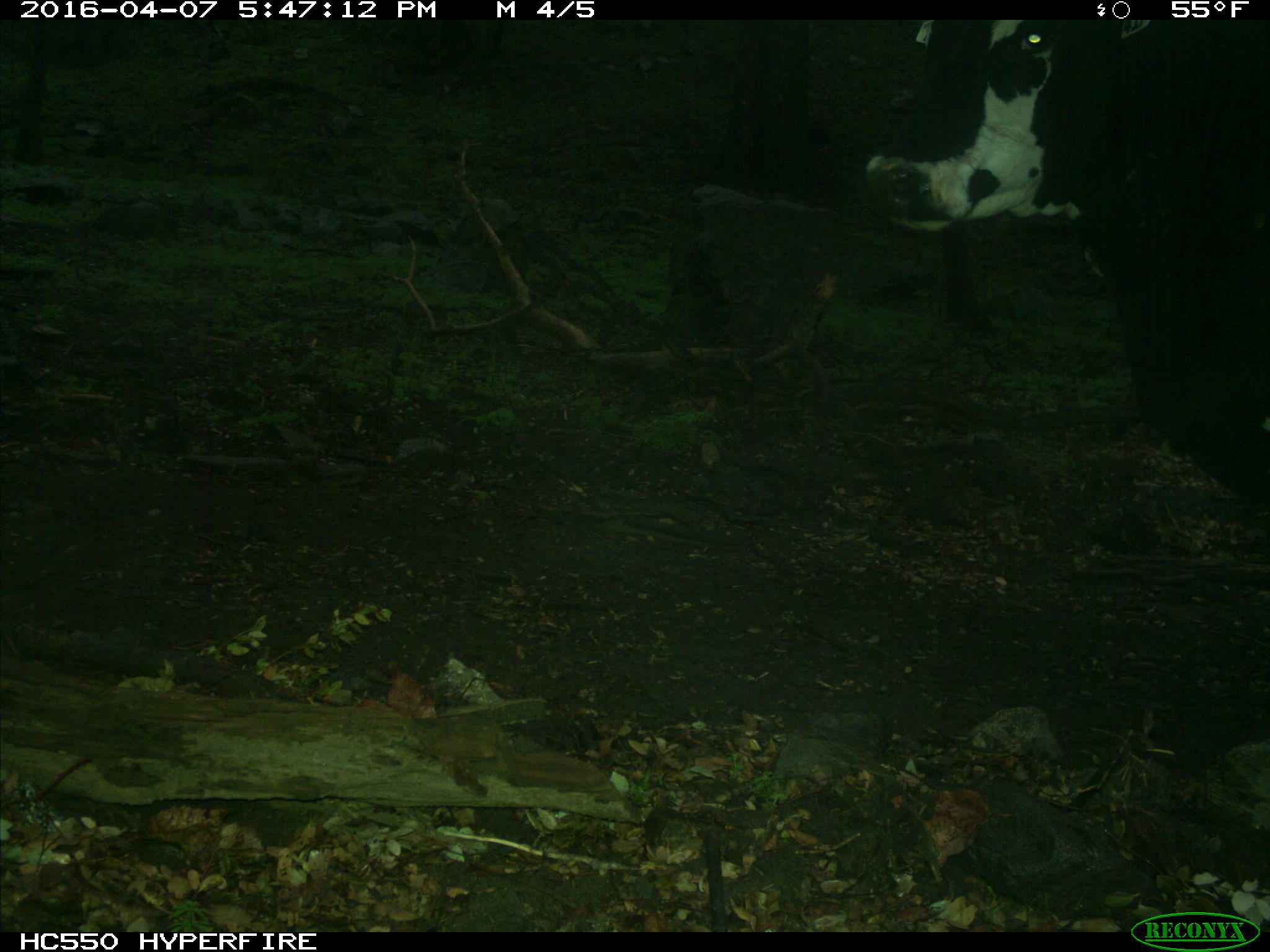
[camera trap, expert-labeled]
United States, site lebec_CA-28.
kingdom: Animalia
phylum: Chordata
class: Mammalia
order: Artiodactyla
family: Bovidae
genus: Bos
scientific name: Bos taurus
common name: domestic cow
Bos taurus (domestic cow).